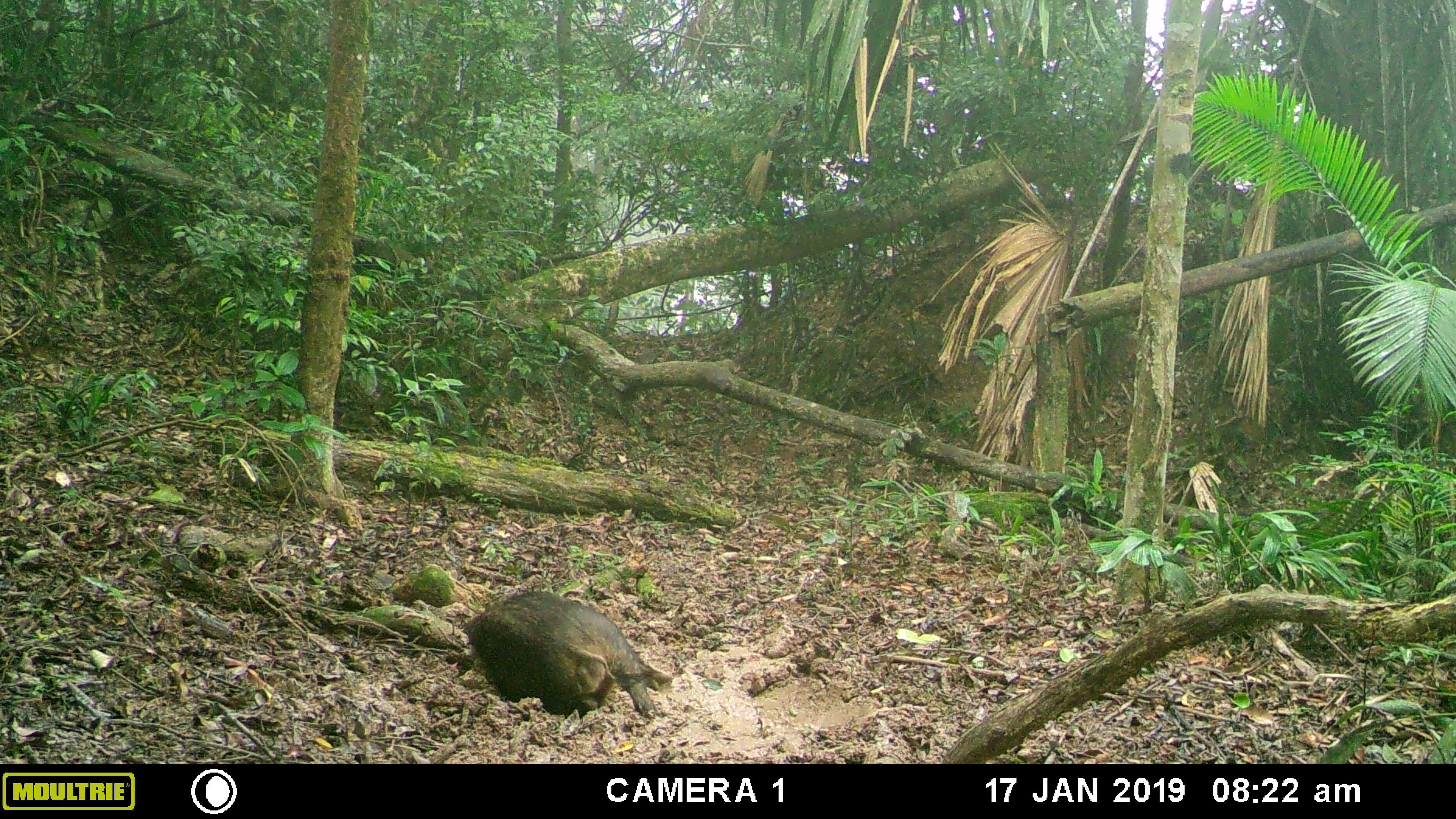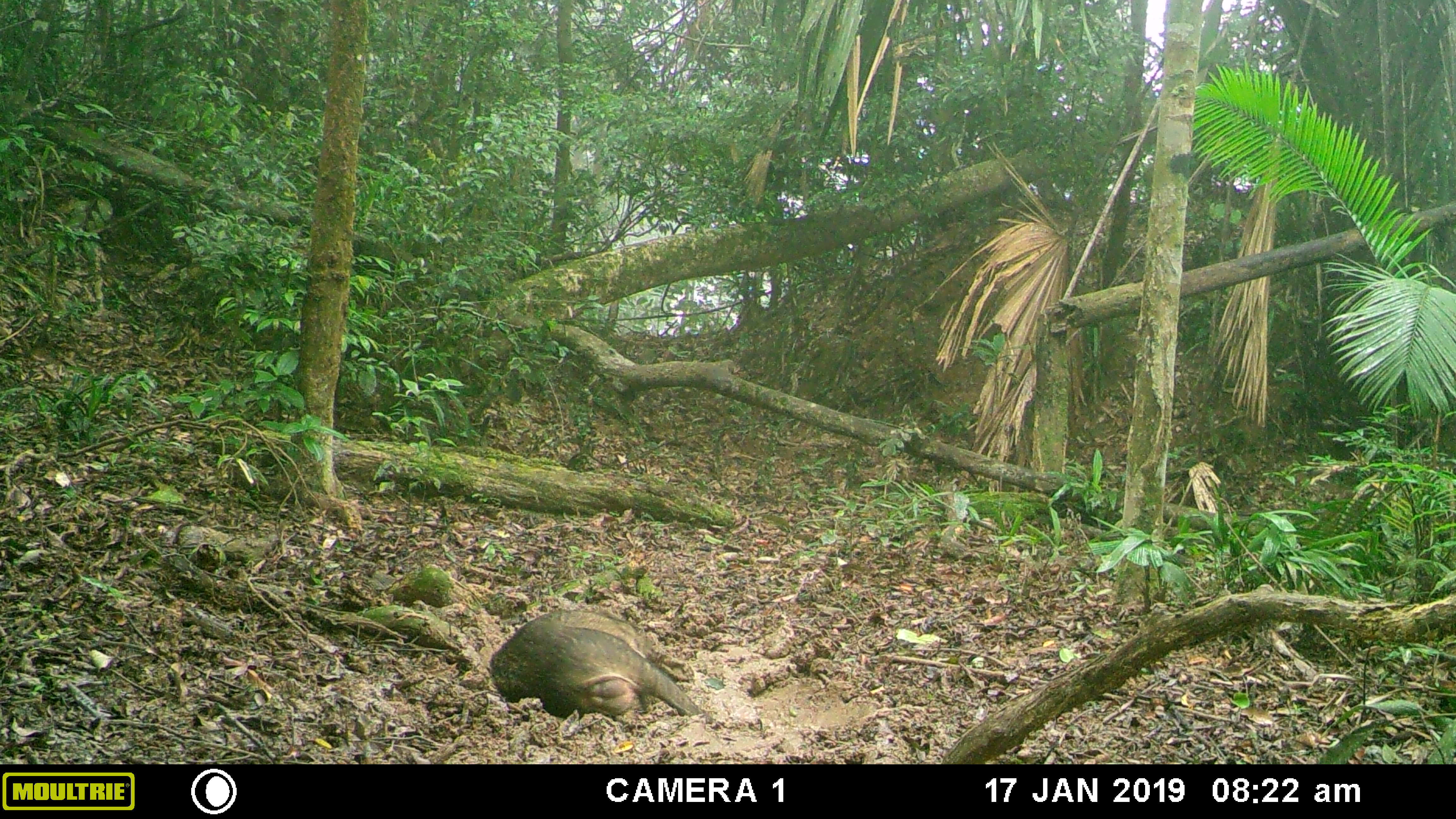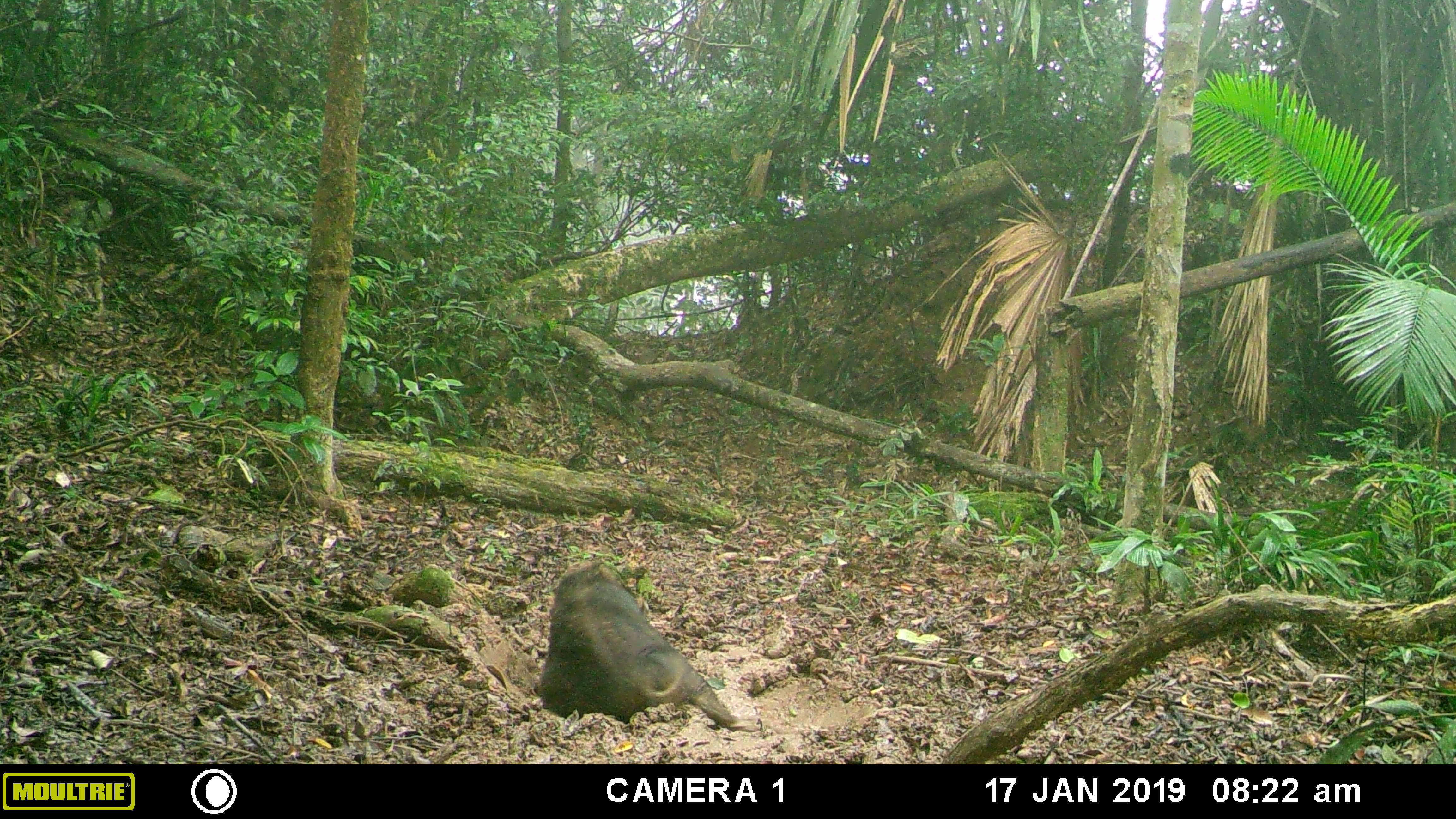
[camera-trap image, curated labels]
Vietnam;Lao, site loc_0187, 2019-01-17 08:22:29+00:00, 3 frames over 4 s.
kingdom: Animalia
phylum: Chordata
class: Mammalia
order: Artiodactyla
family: Suidae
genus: Sus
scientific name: Sus scrofa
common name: eurasian wild pig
Eurasian wild pig (Sus scrofa). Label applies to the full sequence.